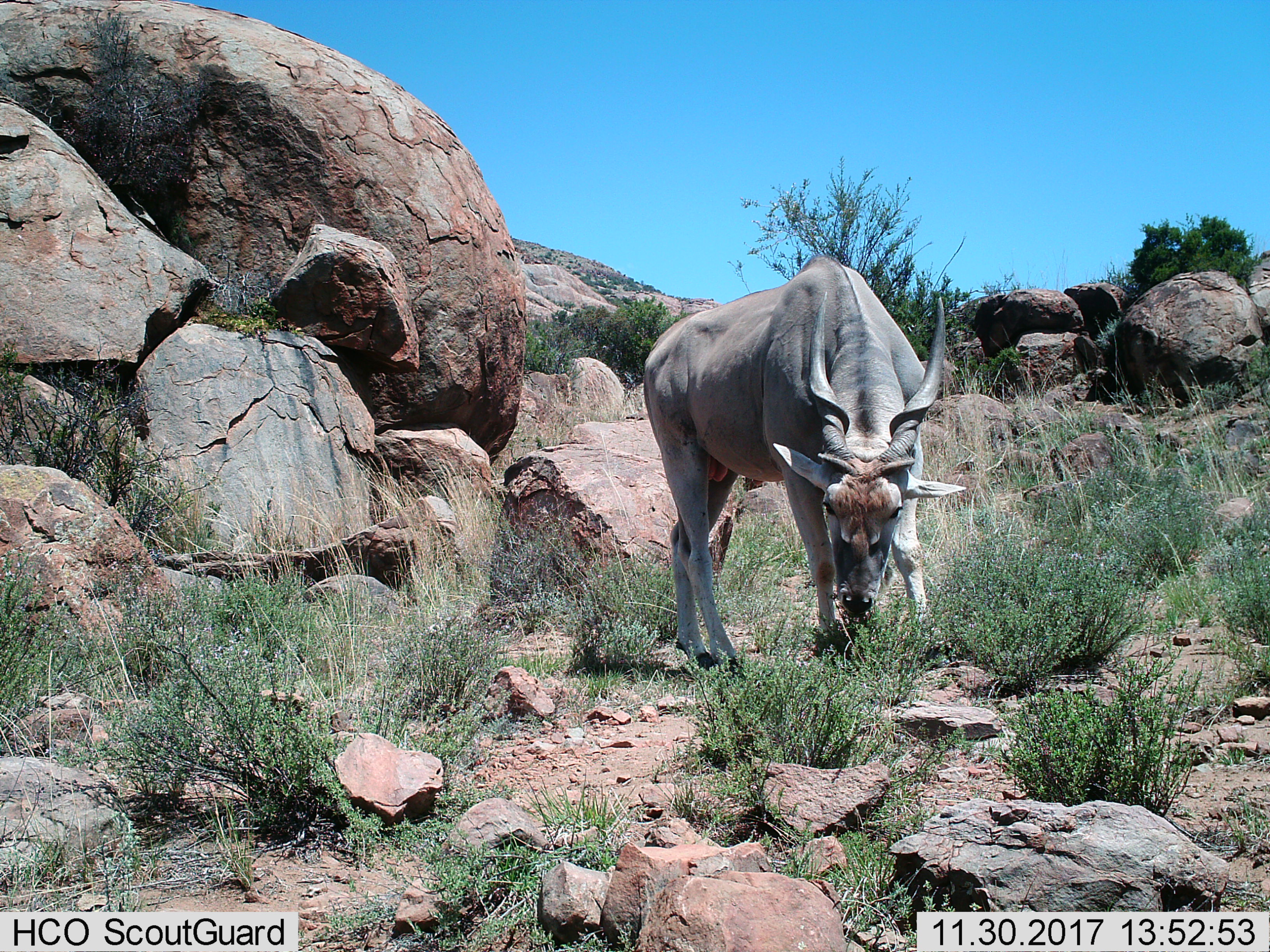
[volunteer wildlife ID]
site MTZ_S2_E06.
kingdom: Animalia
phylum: Chordata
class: Mammalia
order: Artiodactyla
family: Bovidae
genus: Tragelaphus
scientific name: Tragelaphus oryx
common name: eland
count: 1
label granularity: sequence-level